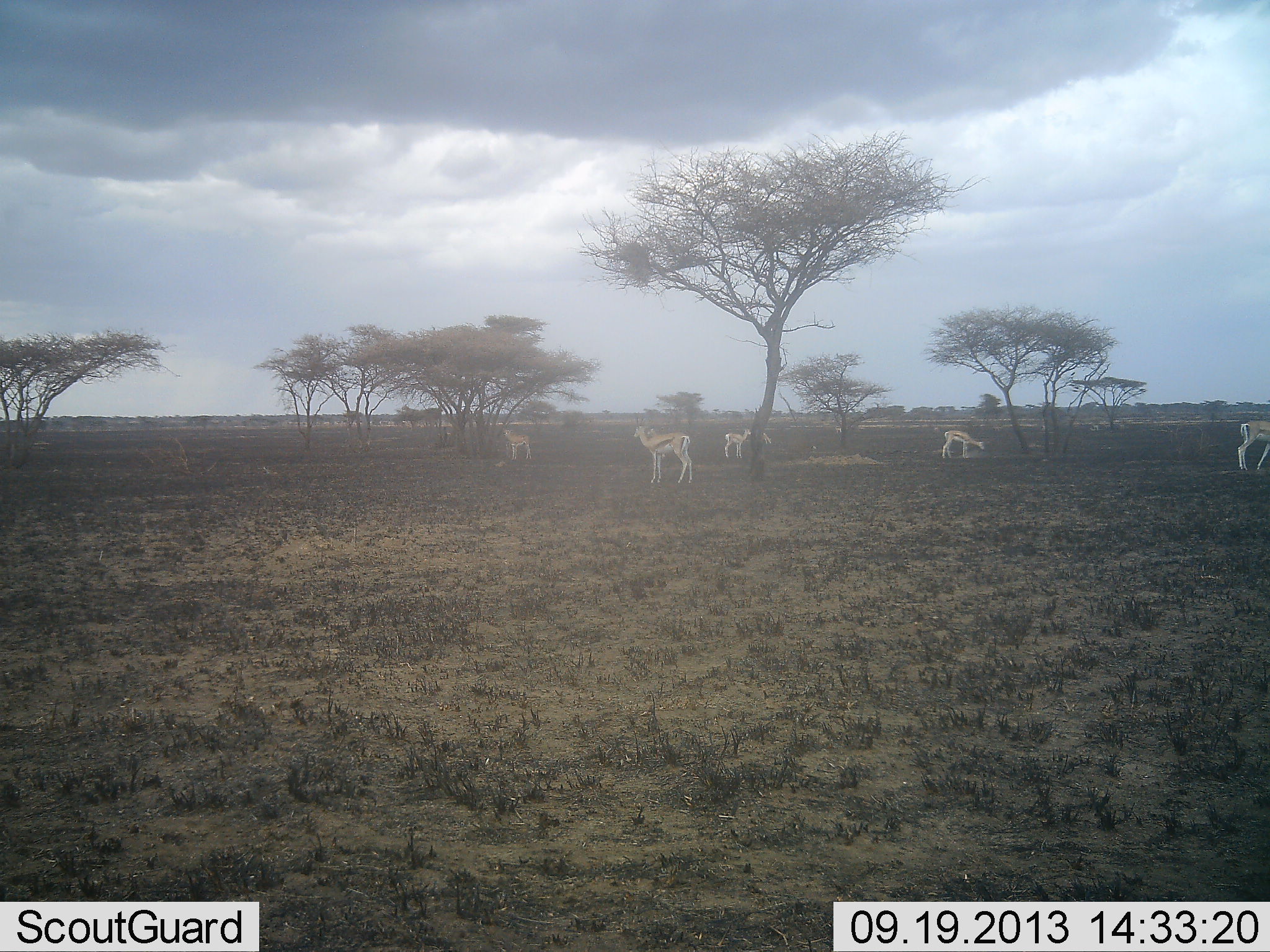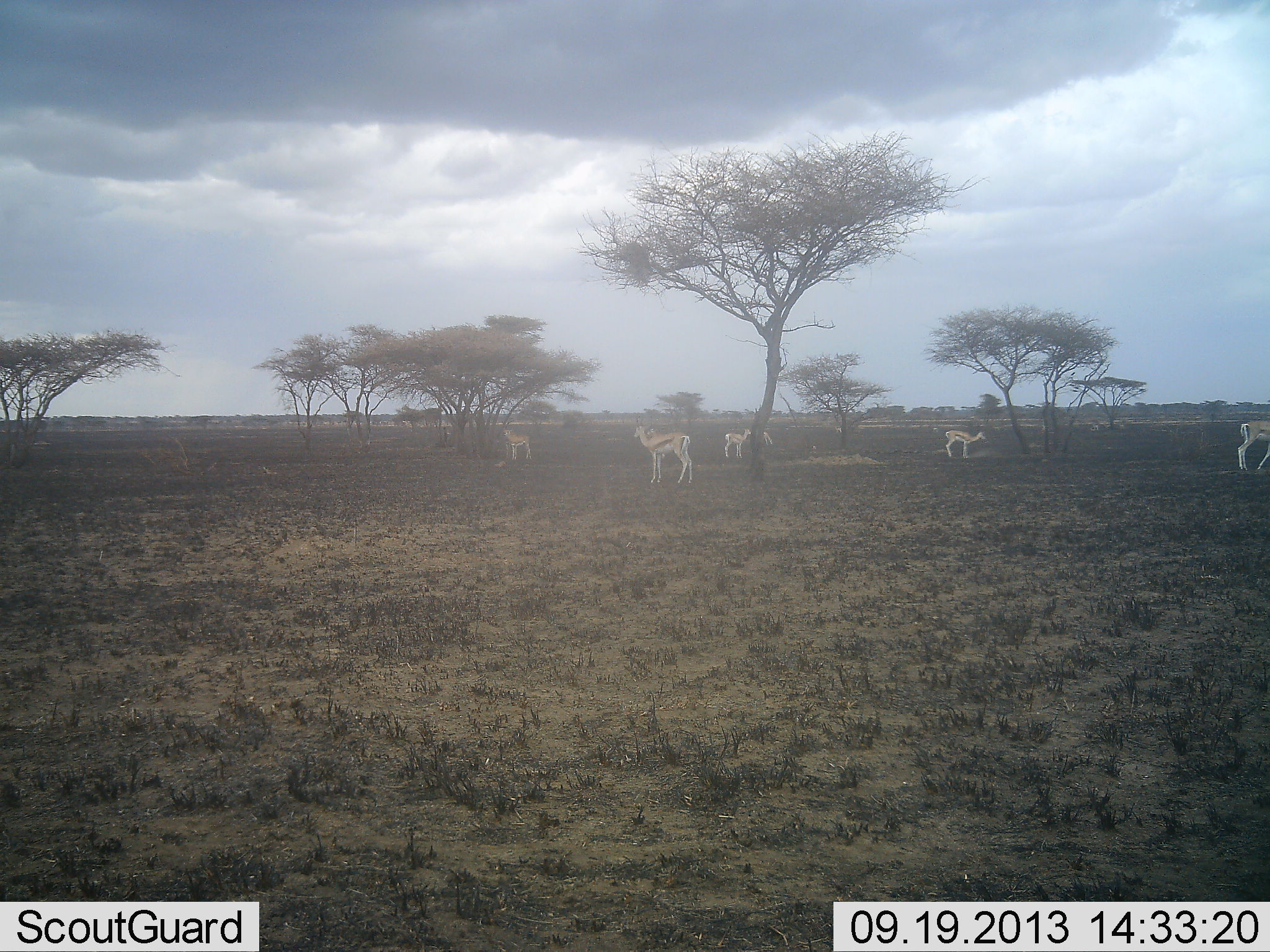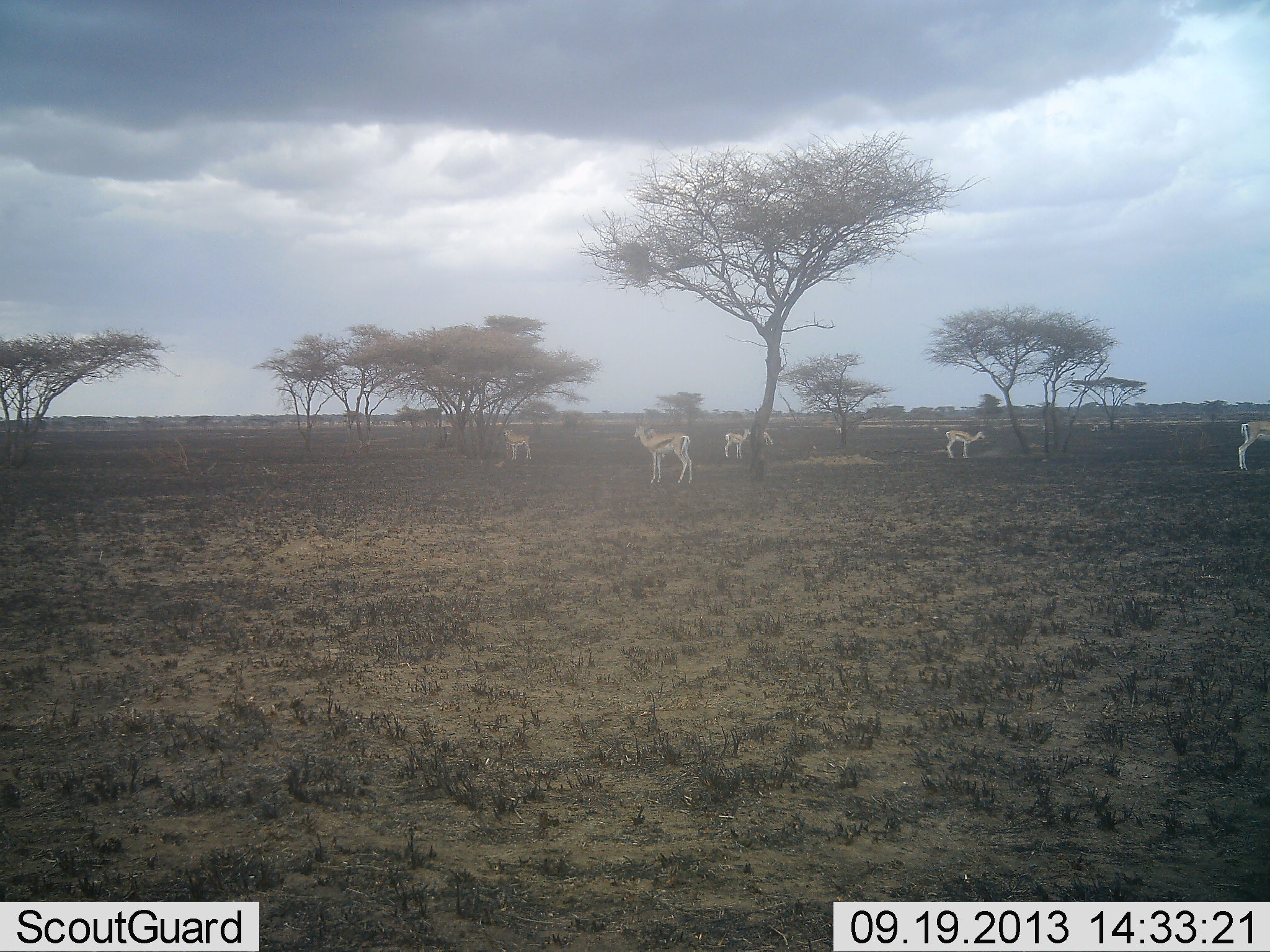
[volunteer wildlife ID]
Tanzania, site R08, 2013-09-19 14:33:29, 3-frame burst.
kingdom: Animalia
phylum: Chordata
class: Mammalia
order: Artiodactyla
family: Bovidae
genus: Eudorcas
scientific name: Eudorcas thomsonii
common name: thomson's gazelle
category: gazellethomsons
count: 6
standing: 88%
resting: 0%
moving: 4%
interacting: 0%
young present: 4%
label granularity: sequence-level